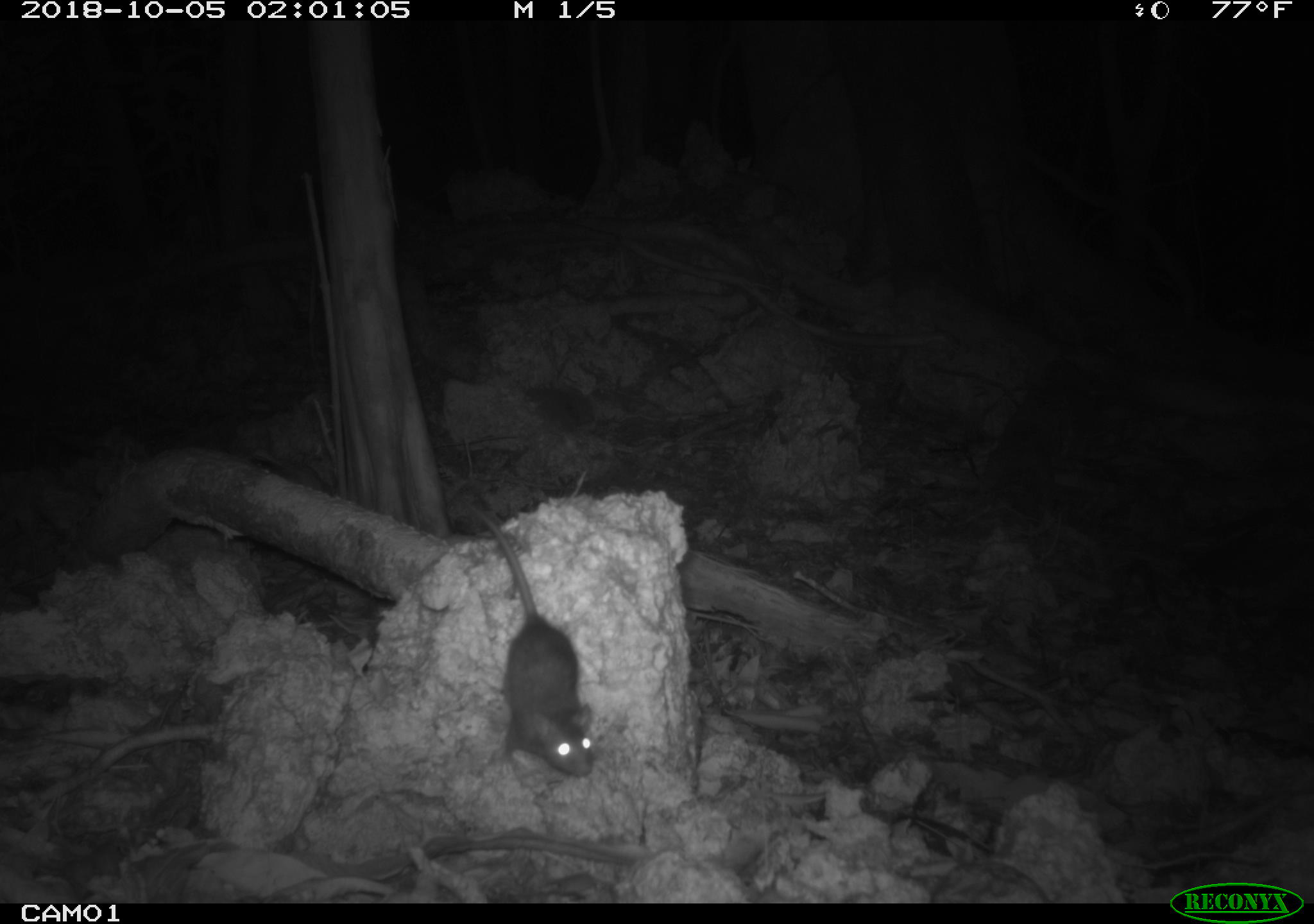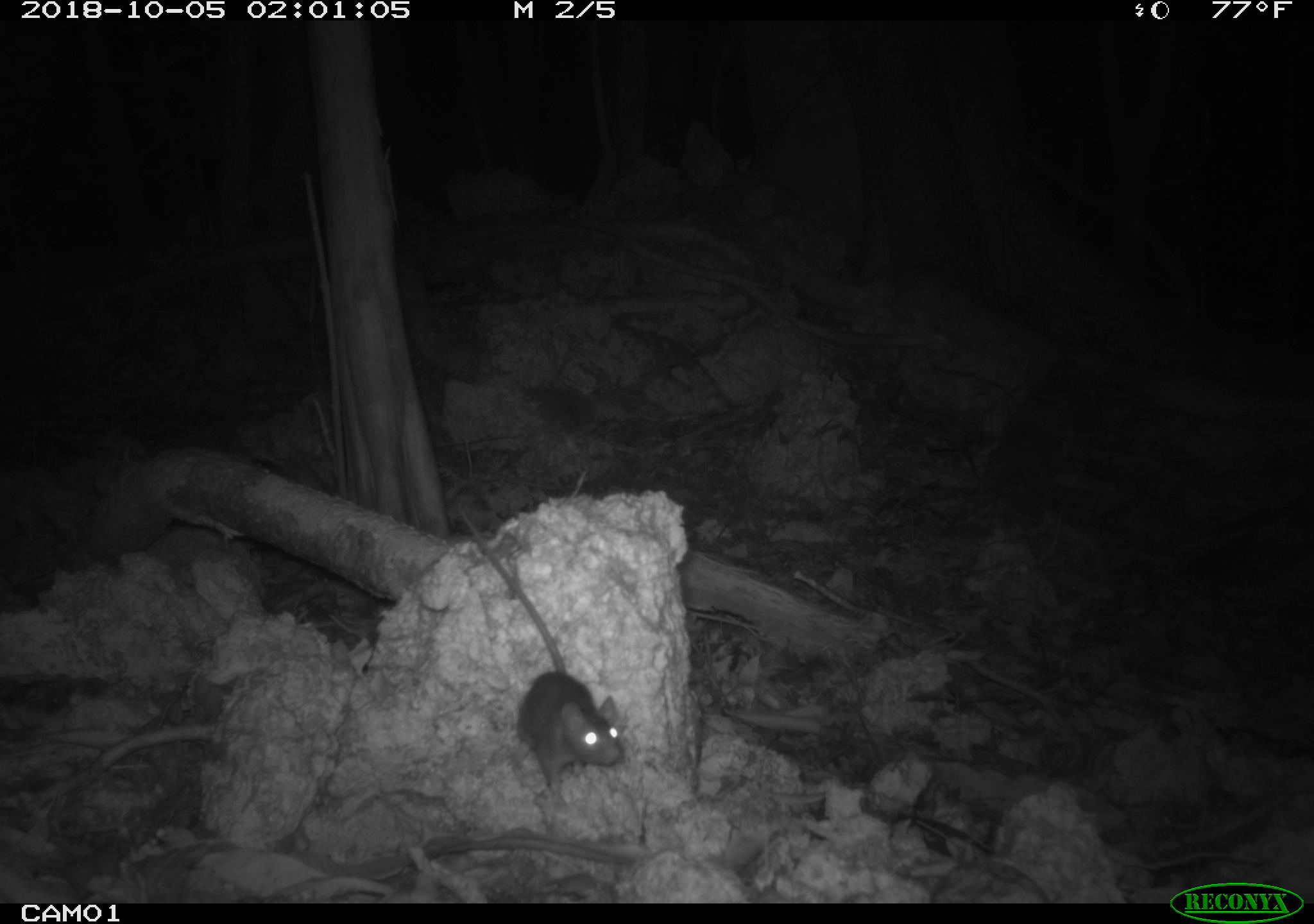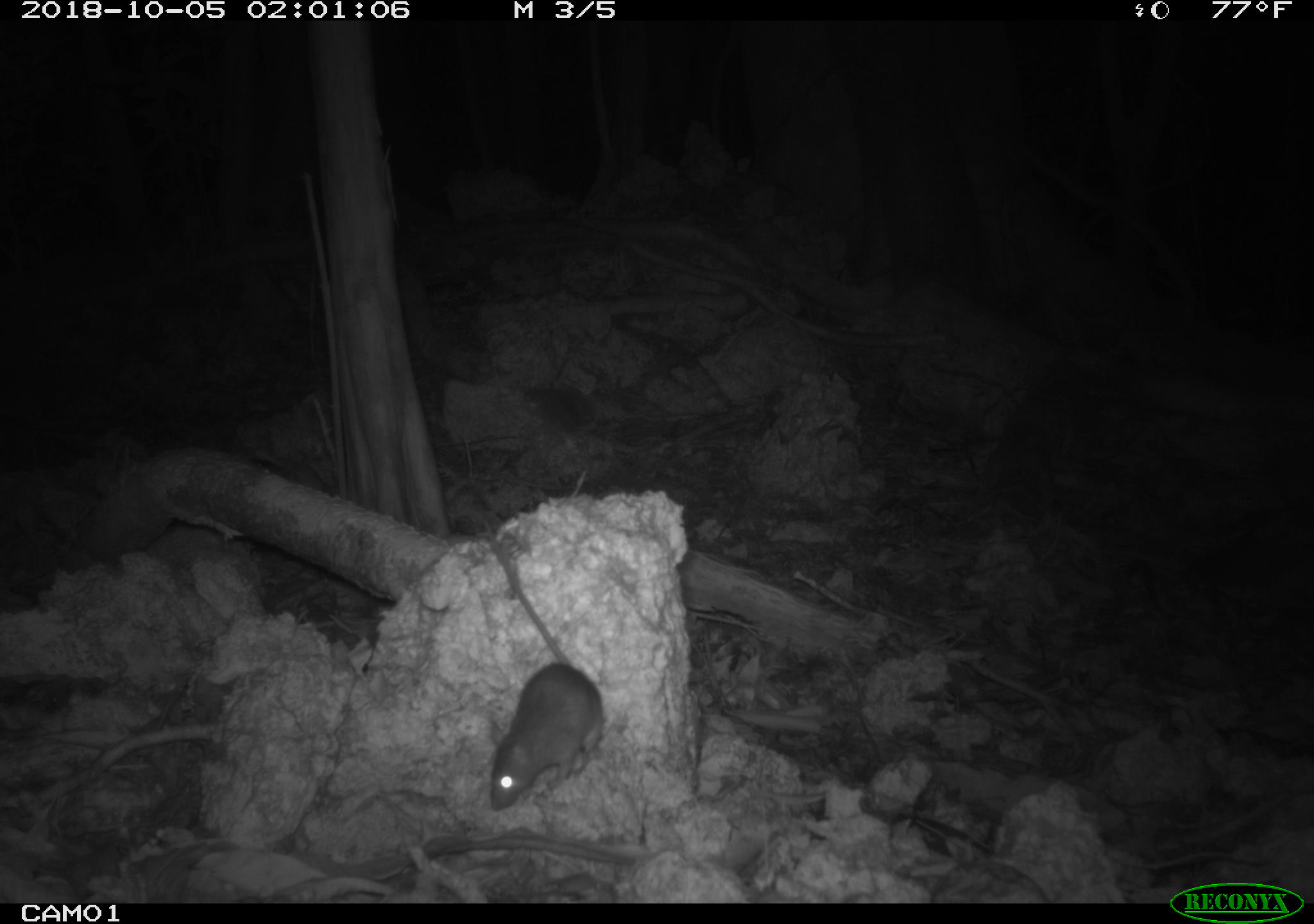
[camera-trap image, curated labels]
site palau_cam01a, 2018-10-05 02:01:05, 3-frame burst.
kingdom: Animalia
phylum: Chordata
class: Mammalia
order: Rodentia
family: Muridae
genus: Rattus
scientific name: Rattus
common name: rat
Rat (Rattus).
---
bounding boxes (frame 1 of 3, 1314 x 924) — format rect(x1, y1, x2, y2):
rat: rect(440, 485, 606, 789)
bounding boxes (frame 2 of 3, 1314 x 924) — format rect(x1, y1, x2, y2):
rat: rect(456, 505, 633, 806)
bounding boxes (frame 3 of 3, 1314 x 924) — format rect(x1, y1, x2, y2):
rat: rect(476, 528, 602, 809)